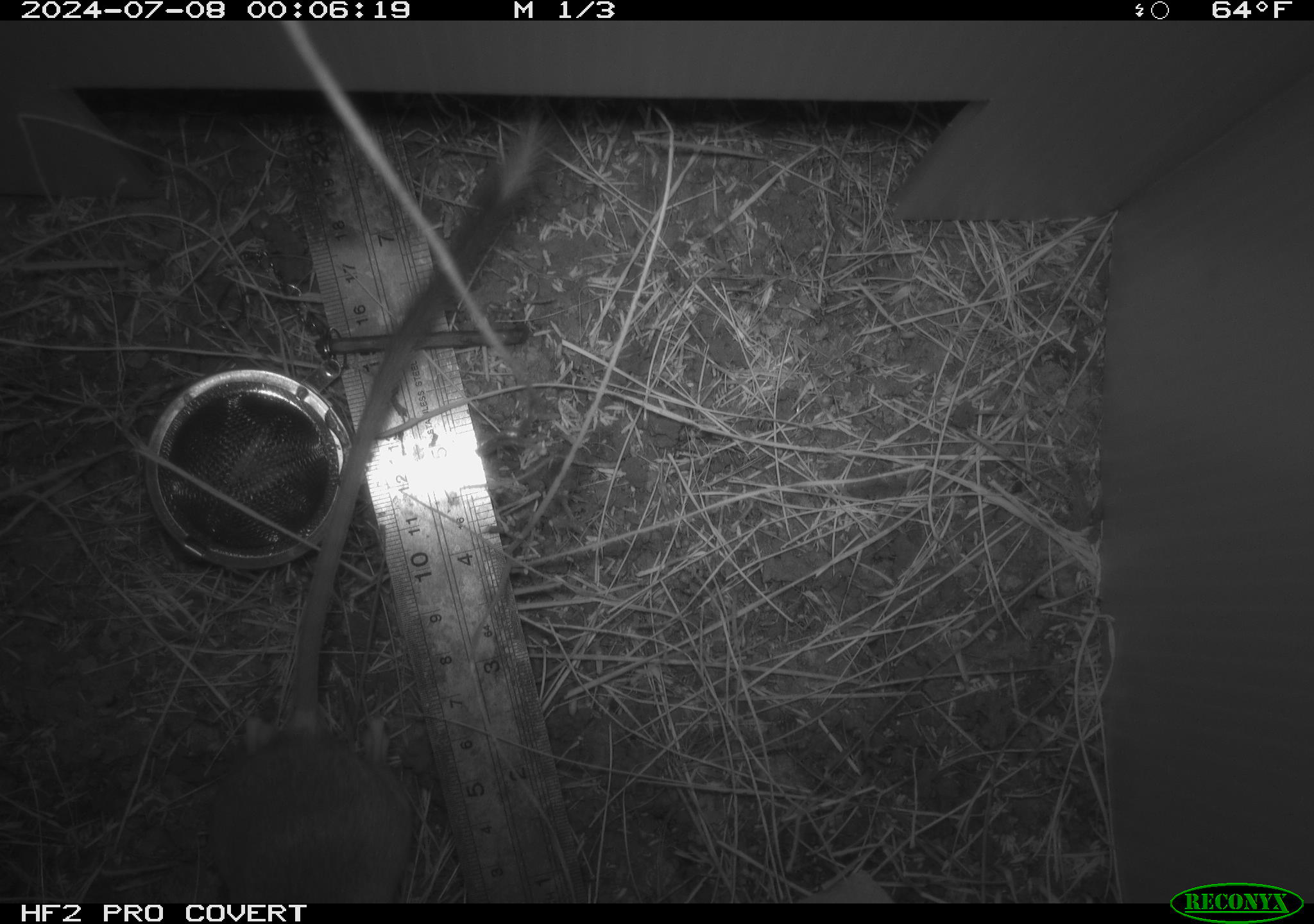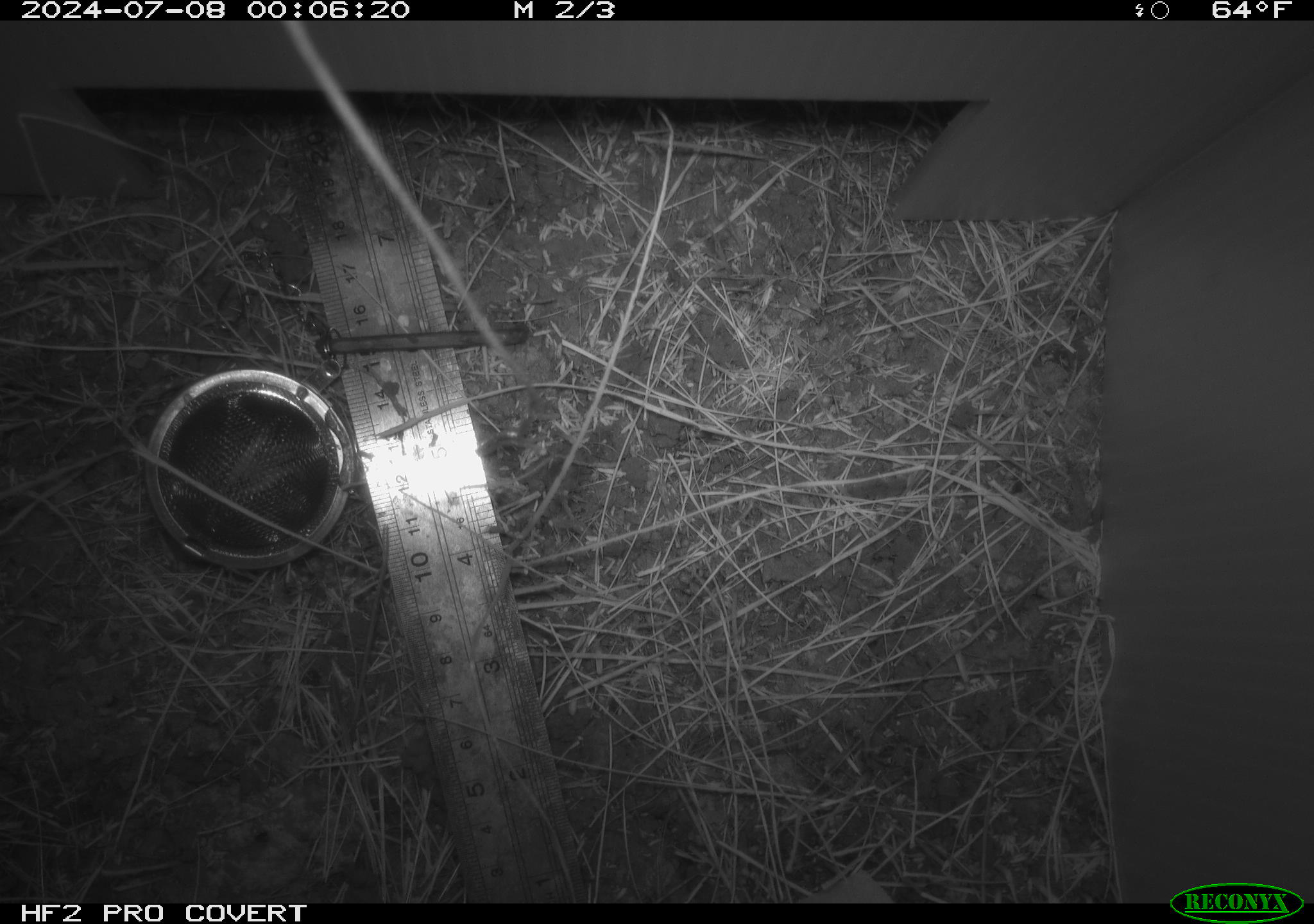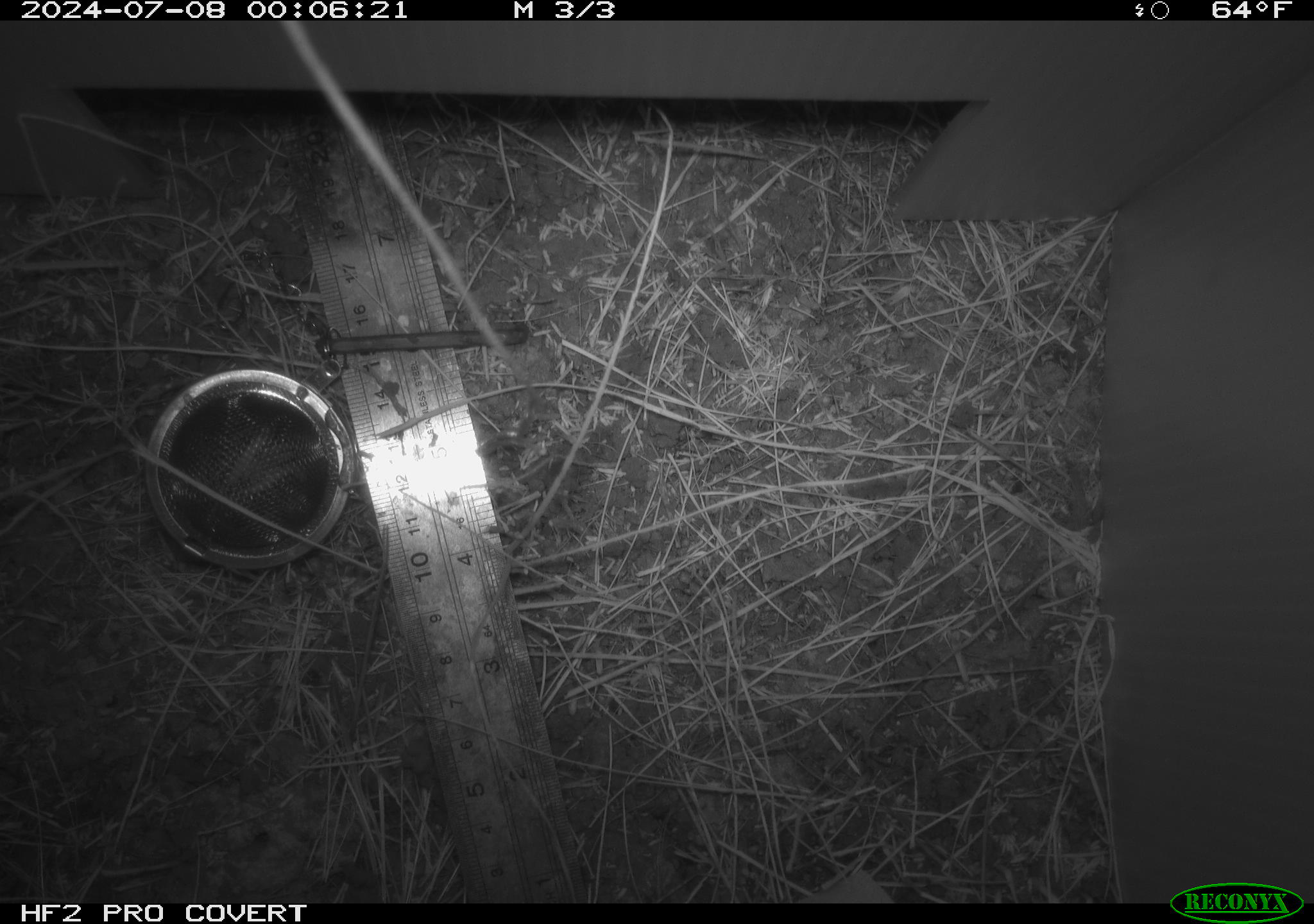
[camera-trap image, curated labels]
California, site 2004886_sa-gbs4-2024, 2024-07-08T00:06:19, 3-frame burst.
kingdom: Animalia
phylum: Chordata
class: Mammalia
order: Rodentia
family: Heteromyidae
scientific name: Heteromyidae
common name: kangaroo rats and pocket mice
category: heteromyidae family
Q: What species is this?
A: Heteromyidae family (kangaroo rats and pocket mice) (Heteromyidae).